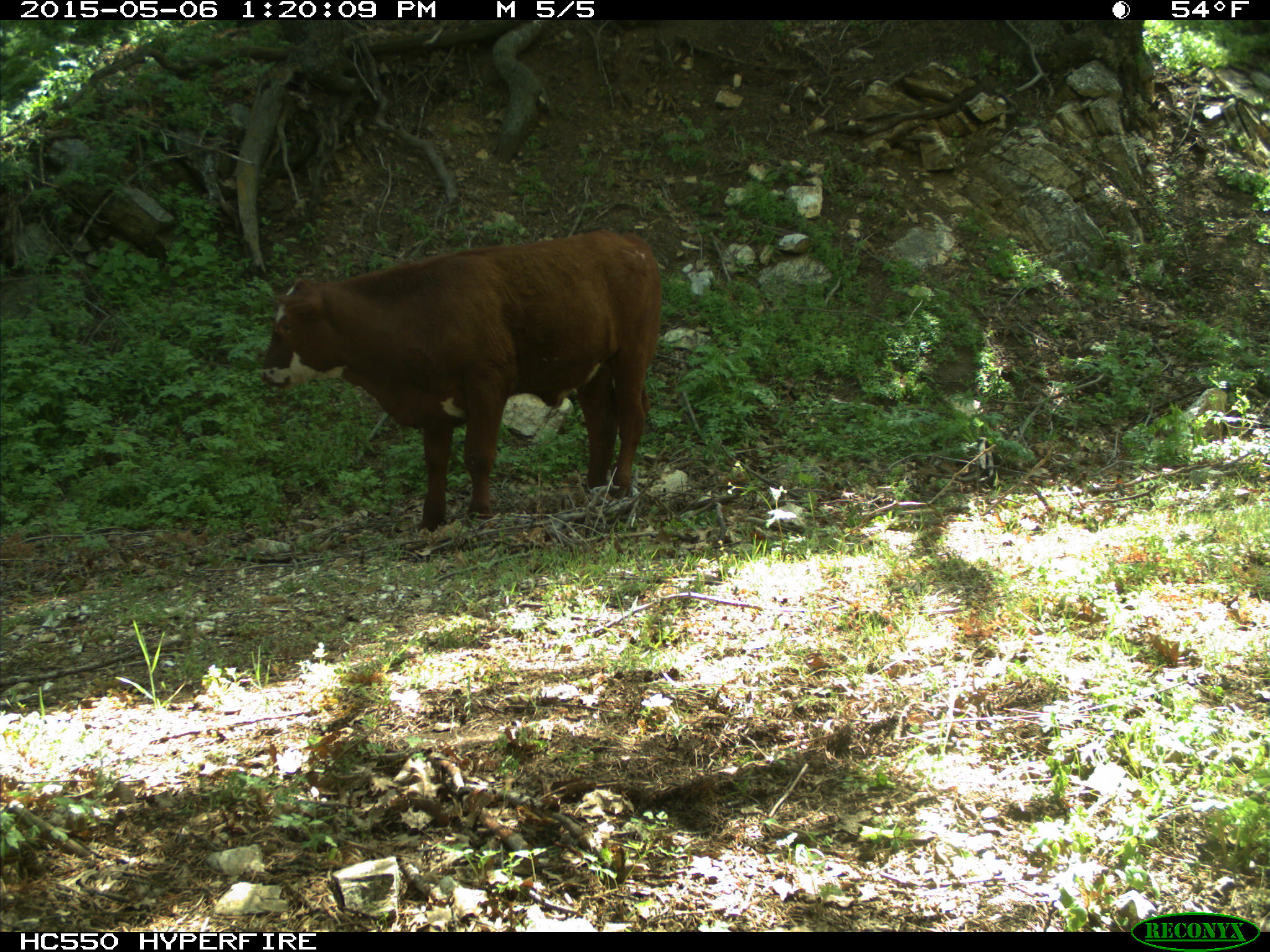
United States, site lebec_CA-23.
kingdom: Animalia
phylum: Chordata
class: Mammalia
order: Artiodactyla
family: Bovidae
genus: Bos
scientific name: Bos taurus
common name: domestic cow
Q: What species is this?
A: Bos taurus (domestic cow).